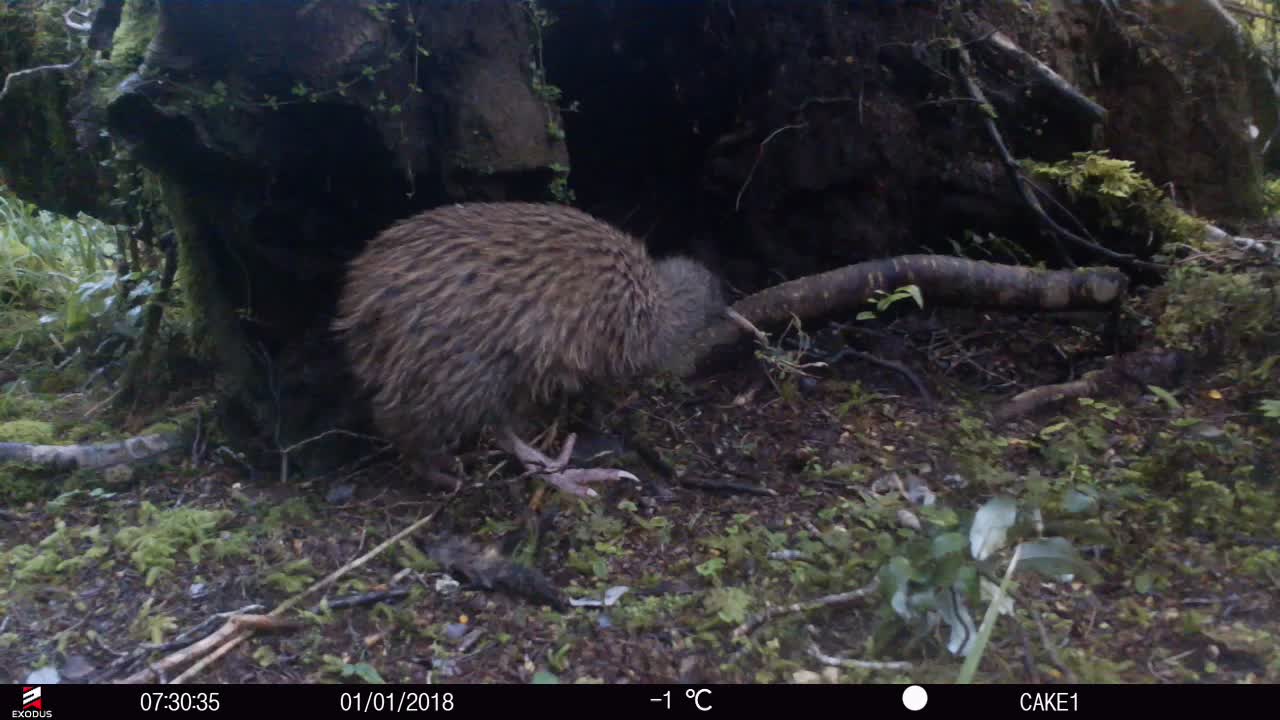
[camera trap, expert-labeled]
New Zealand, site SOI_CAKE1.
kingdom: Animalia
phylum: Chordata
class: Aves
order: Apterygiformes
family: Apterygidae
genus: Apteryx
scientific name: Apteryx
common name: kiwi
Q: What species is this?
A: Kiwi (Apteryx).